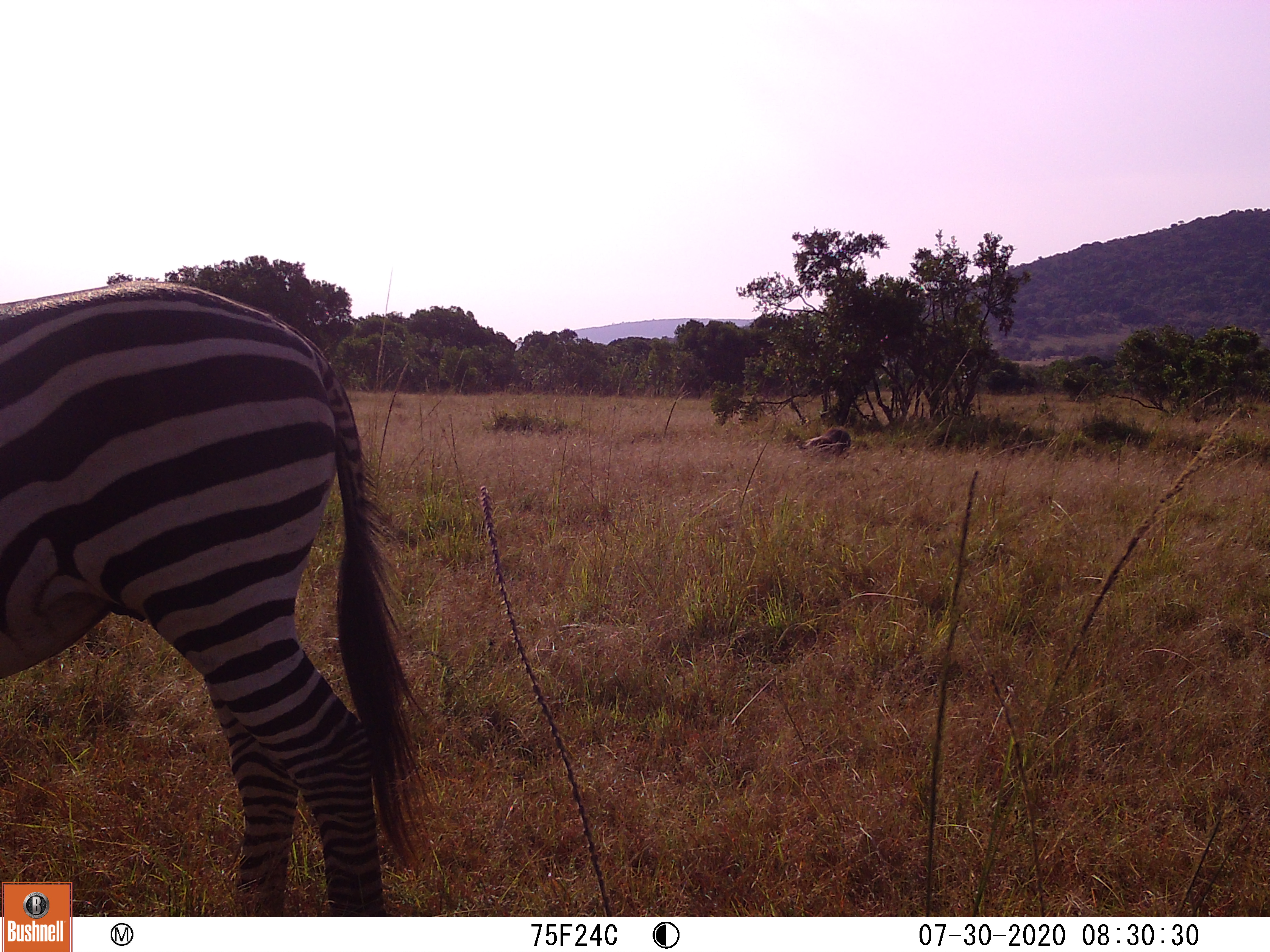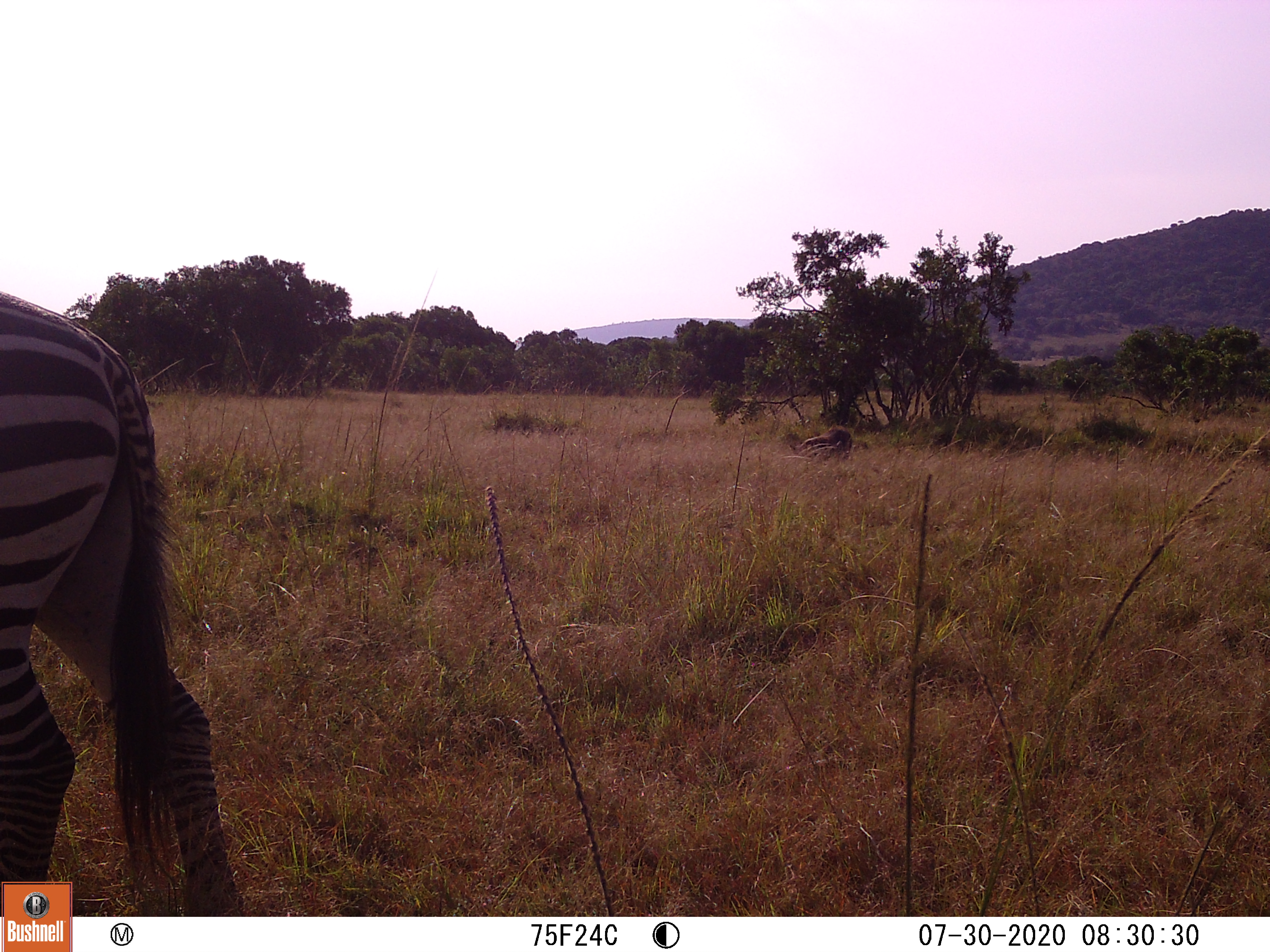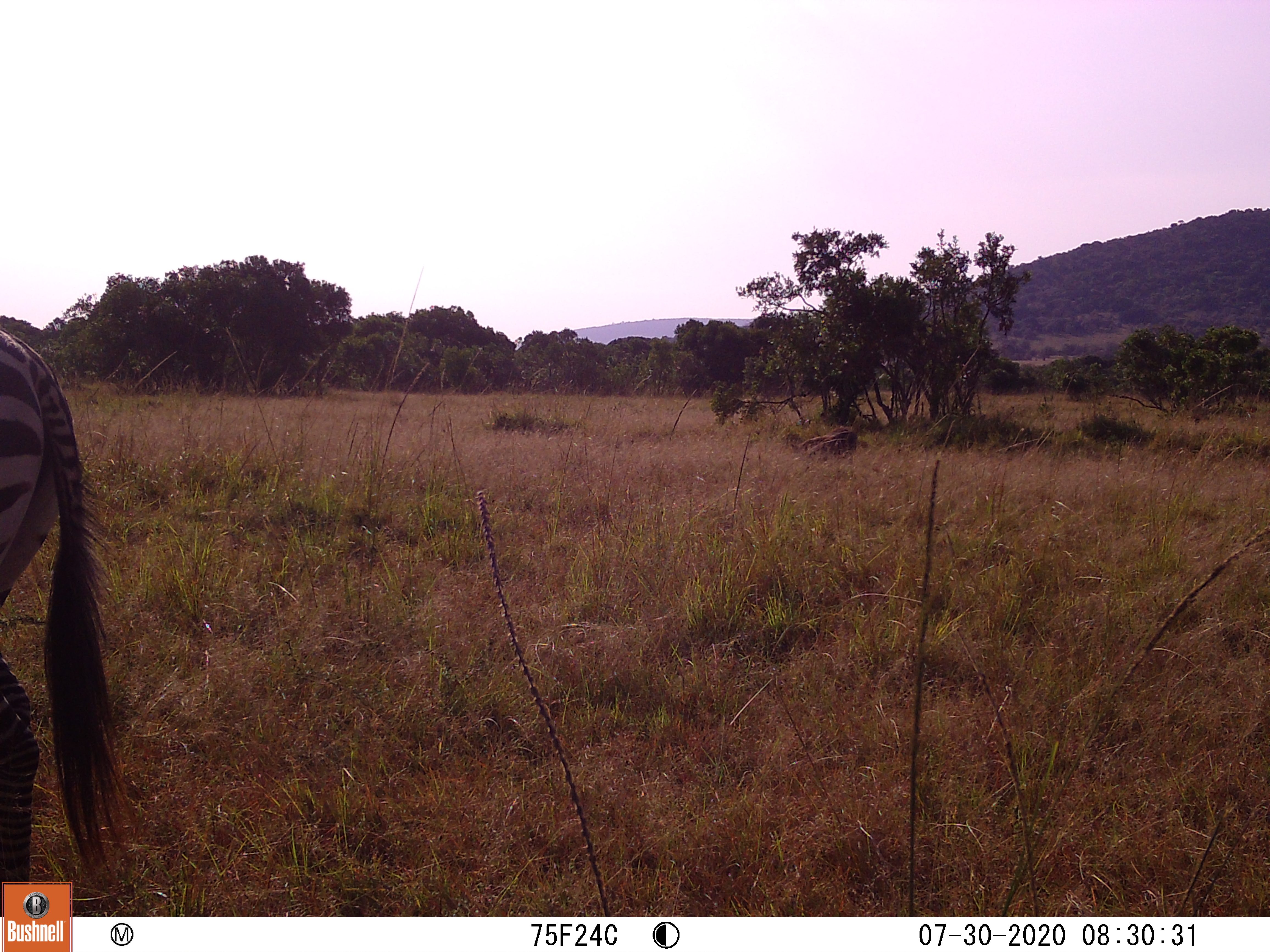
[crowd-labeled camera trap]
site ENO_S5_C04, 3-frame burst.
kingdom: Animalia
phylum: Chordata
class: Mammalia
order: Perissodactyla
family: Equidae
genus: Equus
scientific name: Equus quagga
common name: plains zebra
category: zebraplains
Zebraplains (plains zebra) (Equus quagga), count 1. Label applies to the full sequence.